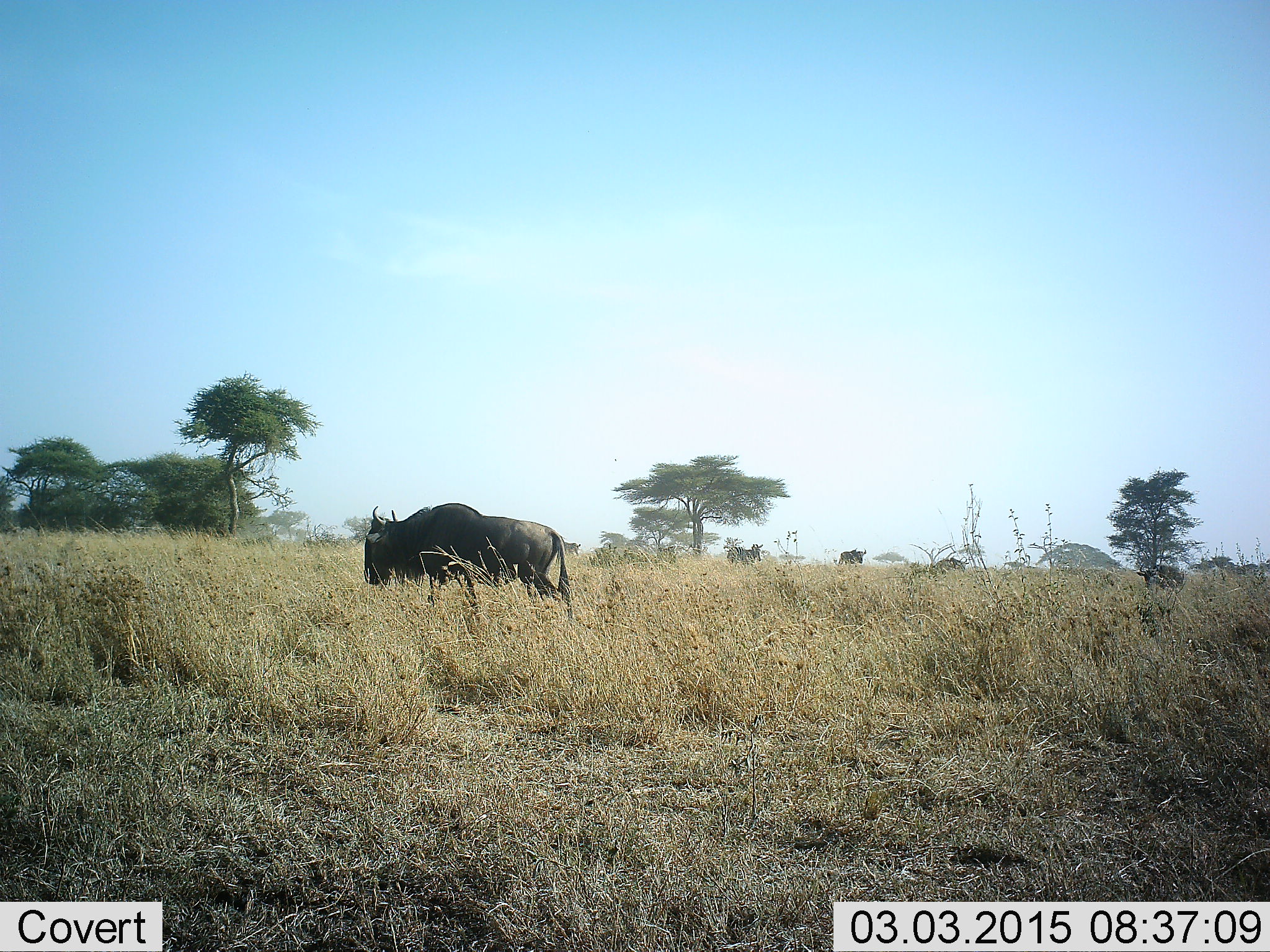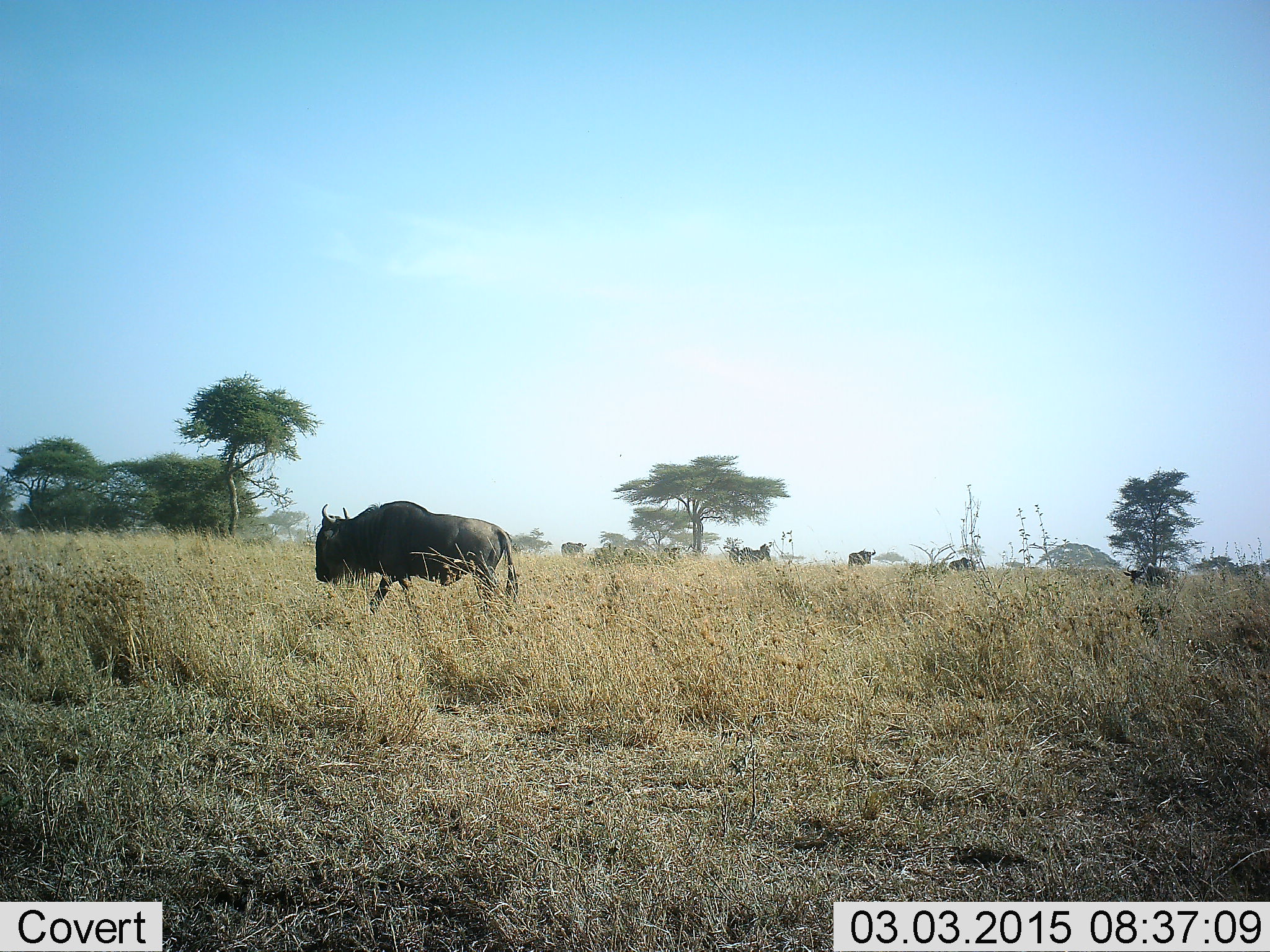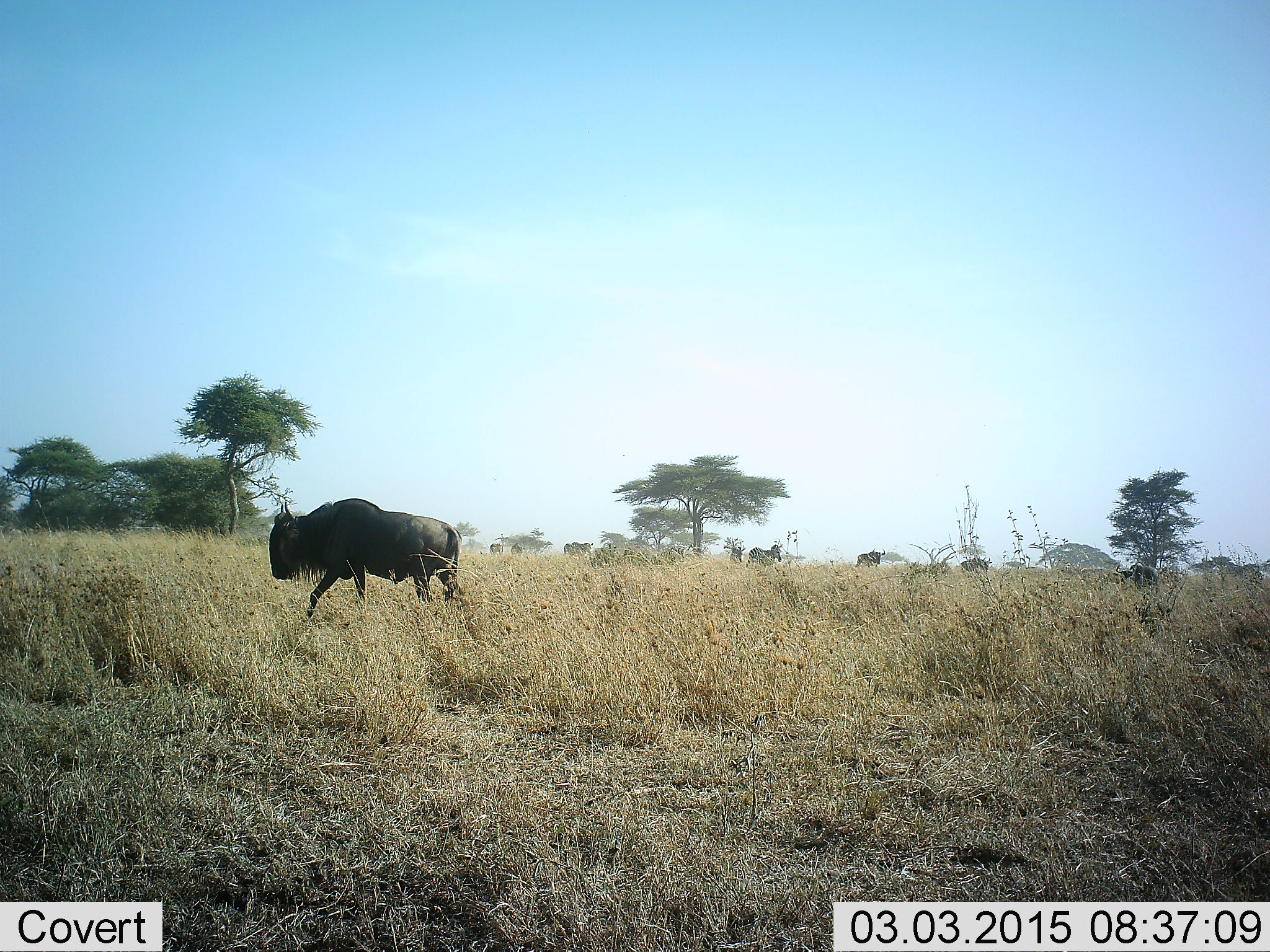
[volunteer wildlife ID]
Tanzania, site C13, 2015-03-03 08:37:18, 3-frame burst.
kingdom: Animalia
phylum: Chordata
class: Mammalia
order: Artiodactyla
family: Bovidae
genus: Connochaetes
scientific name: Connochaetes taurinus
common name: blue wildebeest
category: wildebeest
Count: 5.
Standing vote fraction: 20%.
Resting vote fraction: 0%.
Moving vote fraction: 90%.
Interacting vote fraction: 0%.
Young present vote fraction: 0%.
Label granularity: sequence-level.